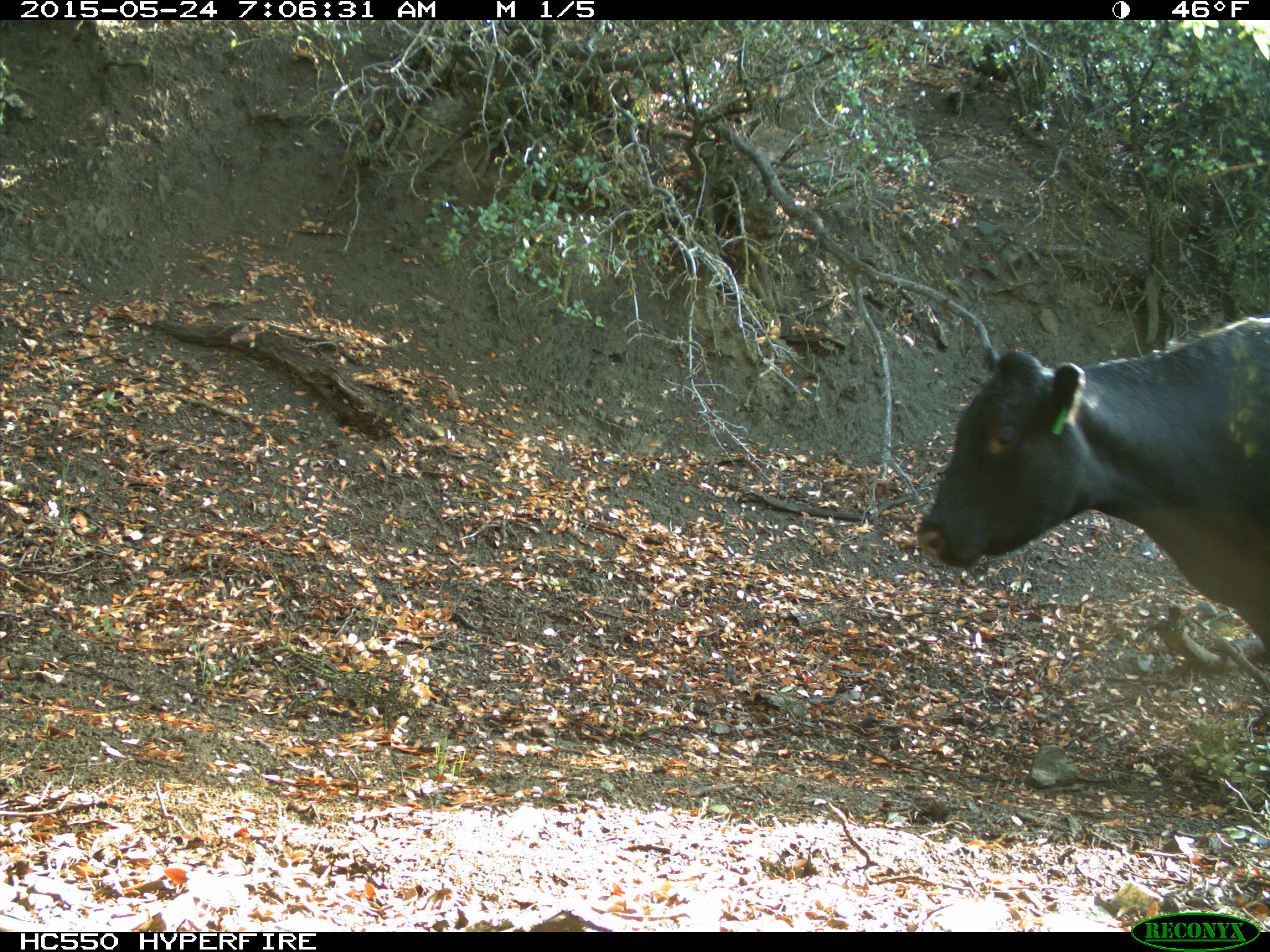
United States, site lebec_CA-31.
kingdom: Animalia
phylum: Chordata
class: Mammalia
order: Artiodactyla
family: Bovidae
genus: Bos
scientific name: Bos taurus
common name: domestic cow